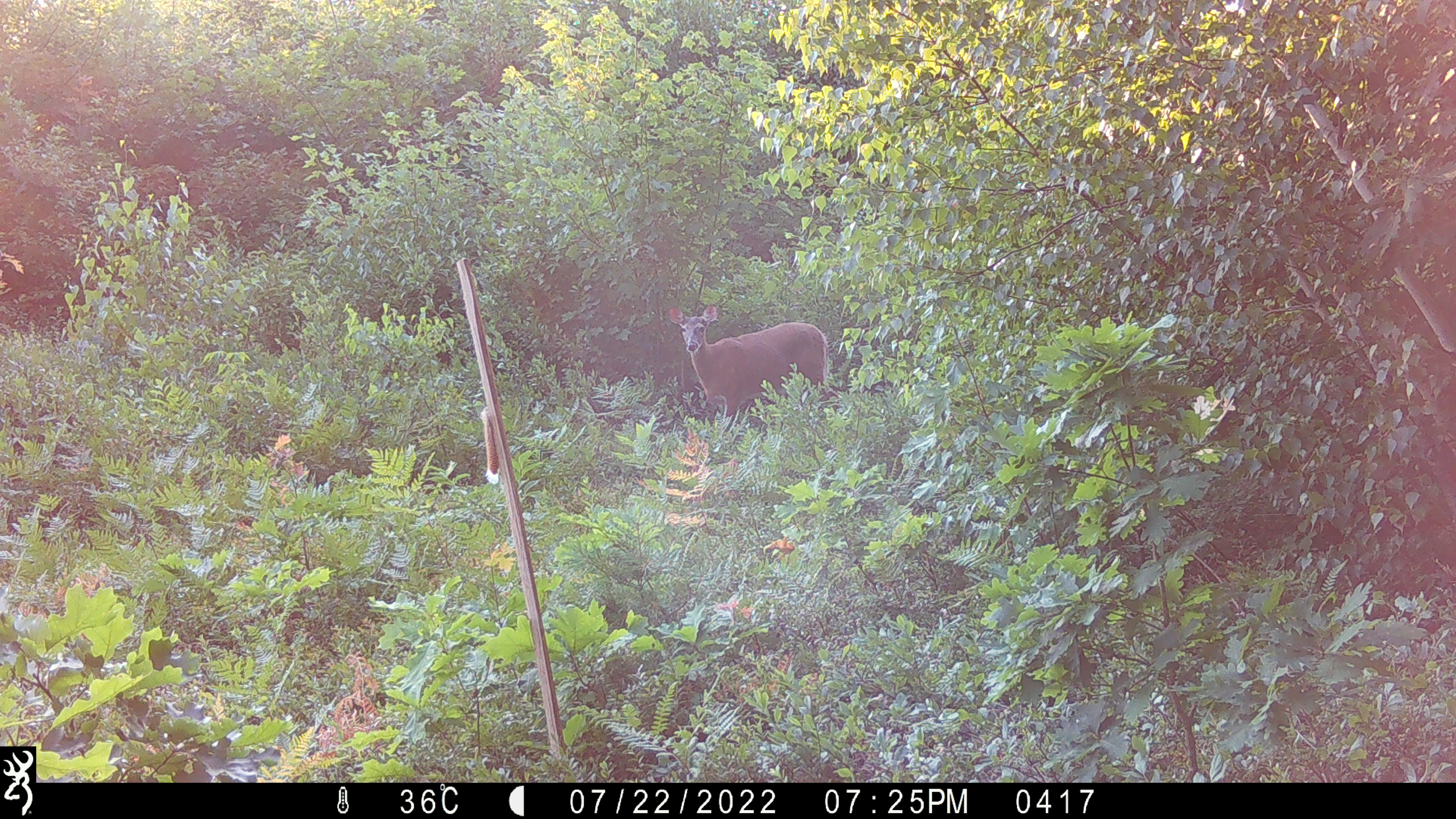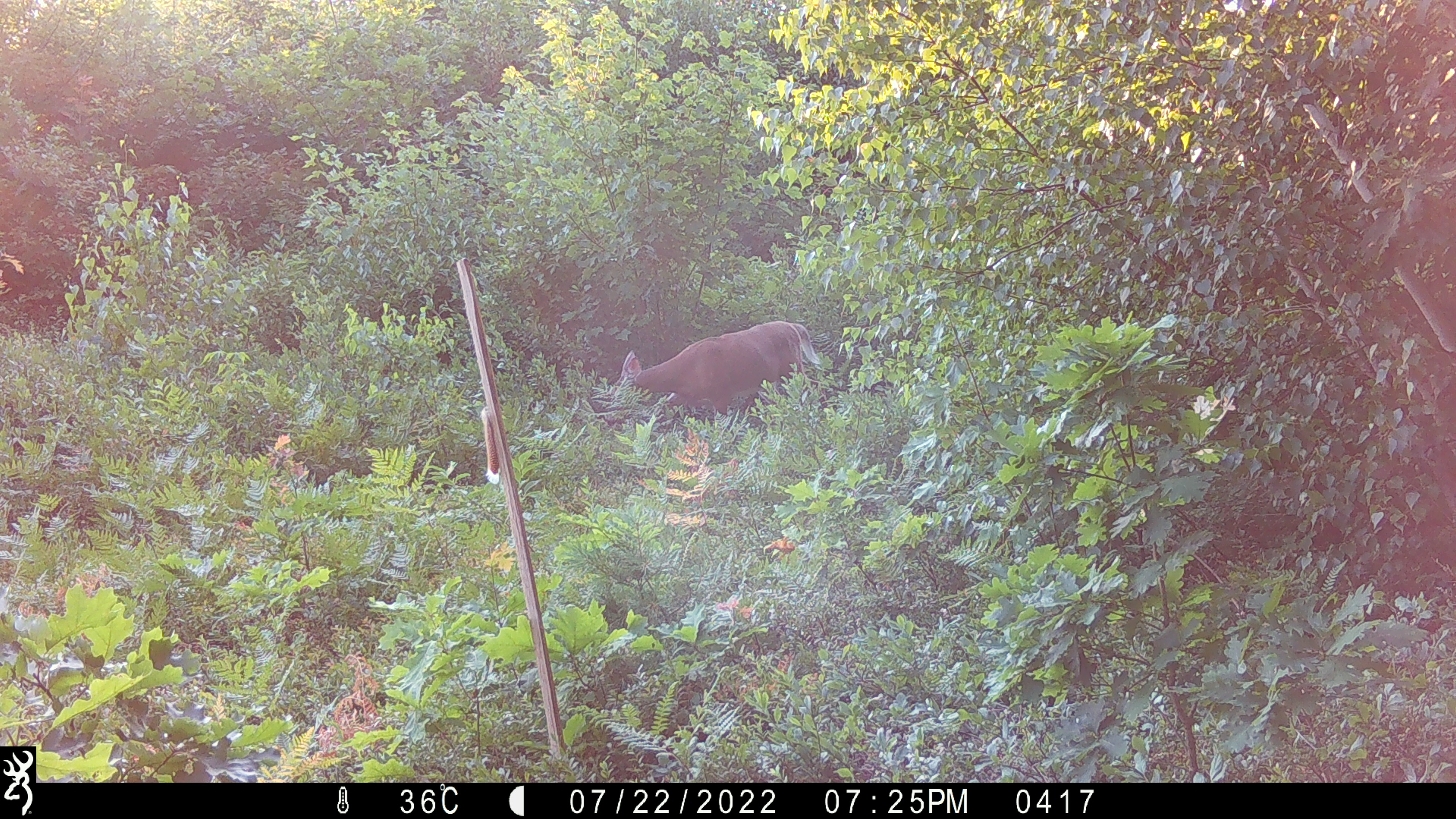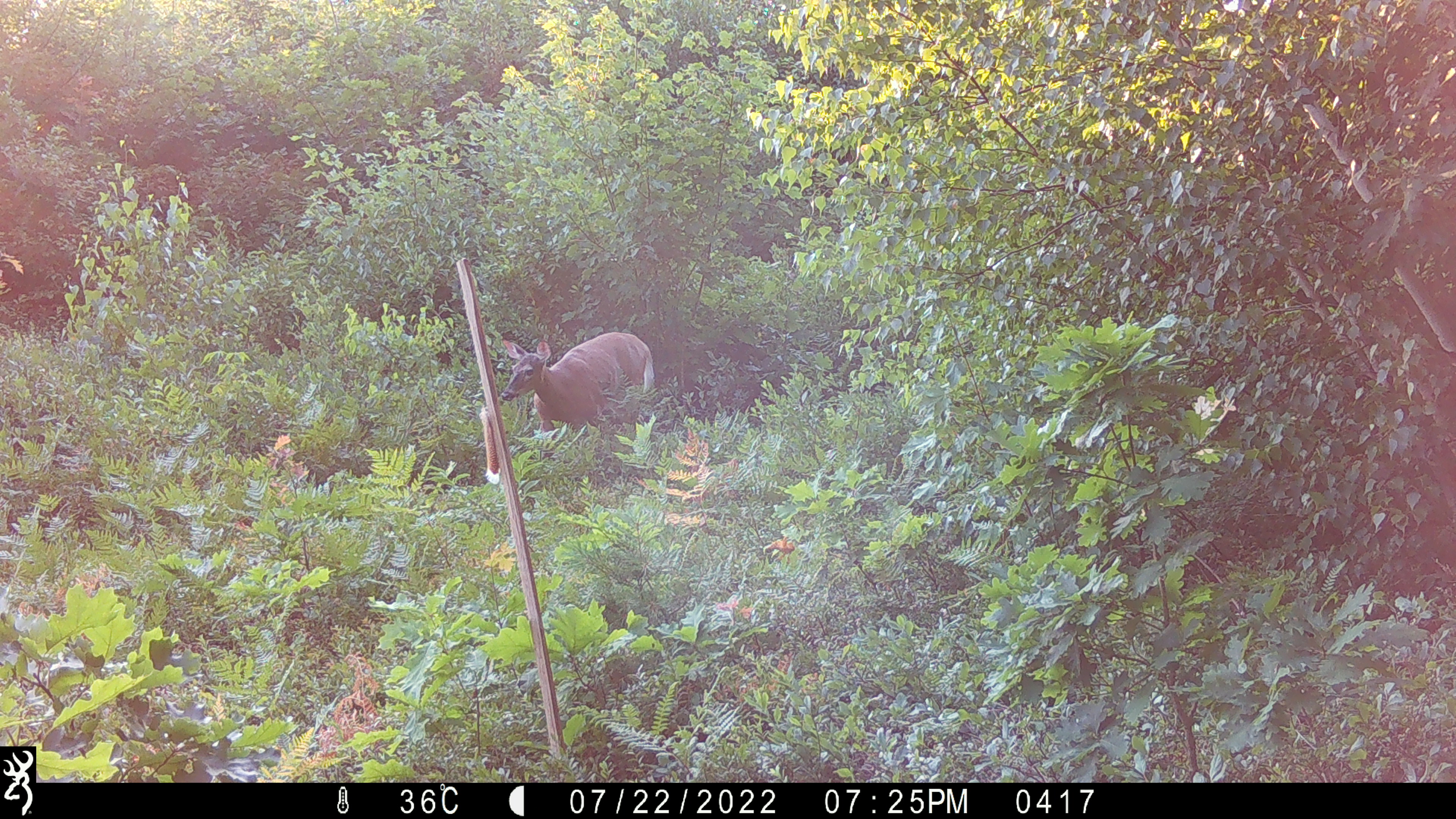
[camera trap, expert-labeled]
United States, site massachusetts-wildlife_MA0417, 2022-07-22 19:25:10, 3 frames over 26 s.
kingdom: Animalia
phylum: Chordata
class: Mammalia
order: Artiodactyla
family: Cervidae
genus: Odocoileus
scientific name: Odocoileus virginianus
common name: white-tailed deer